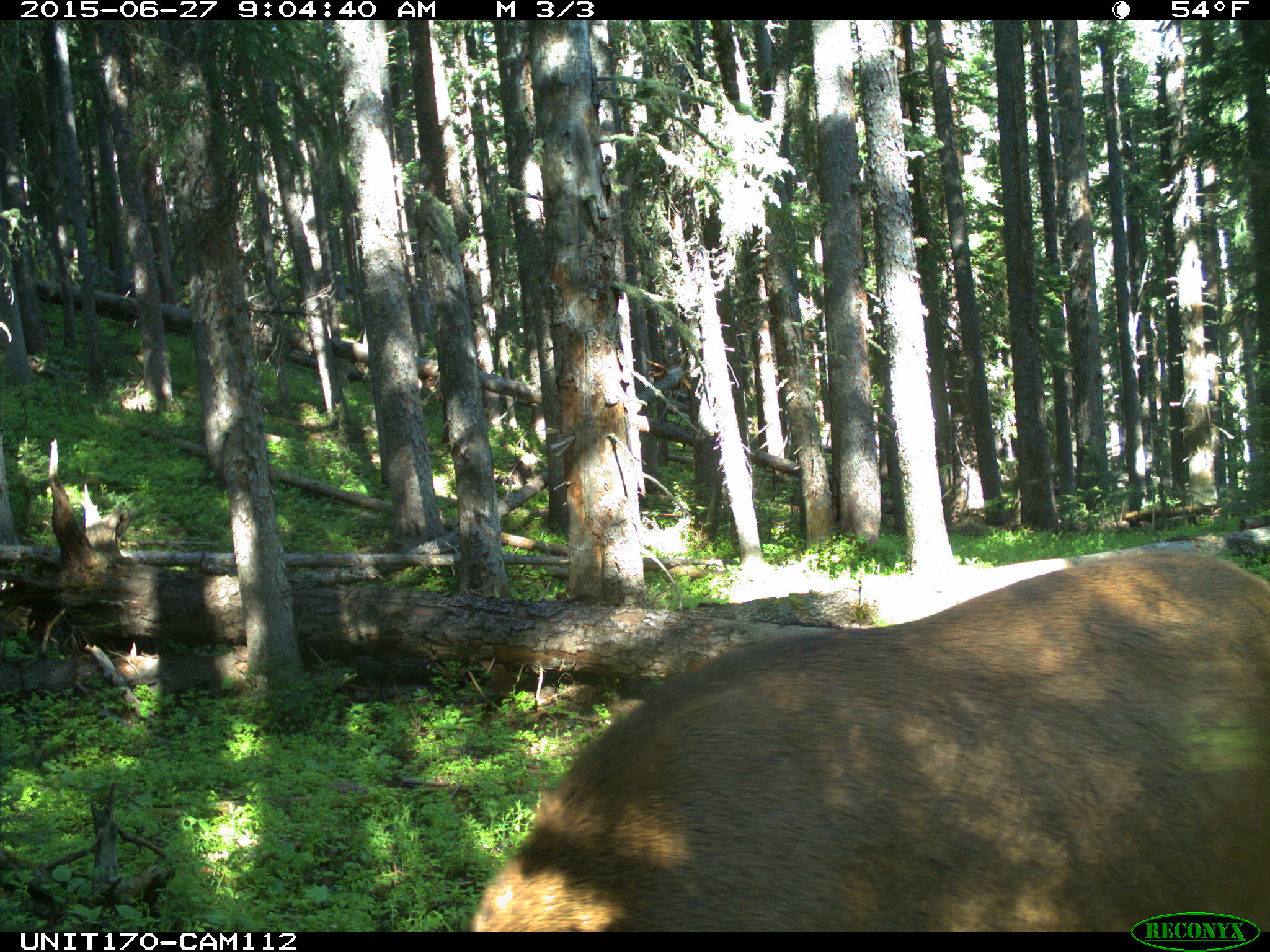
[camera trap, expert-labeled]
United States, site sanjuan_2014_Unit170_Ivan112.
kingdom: Animalia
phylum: Chordata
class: Mammalia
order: Artiodactyla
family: Cervidae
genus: Cervus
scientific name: Cervus elaphus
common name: red deer